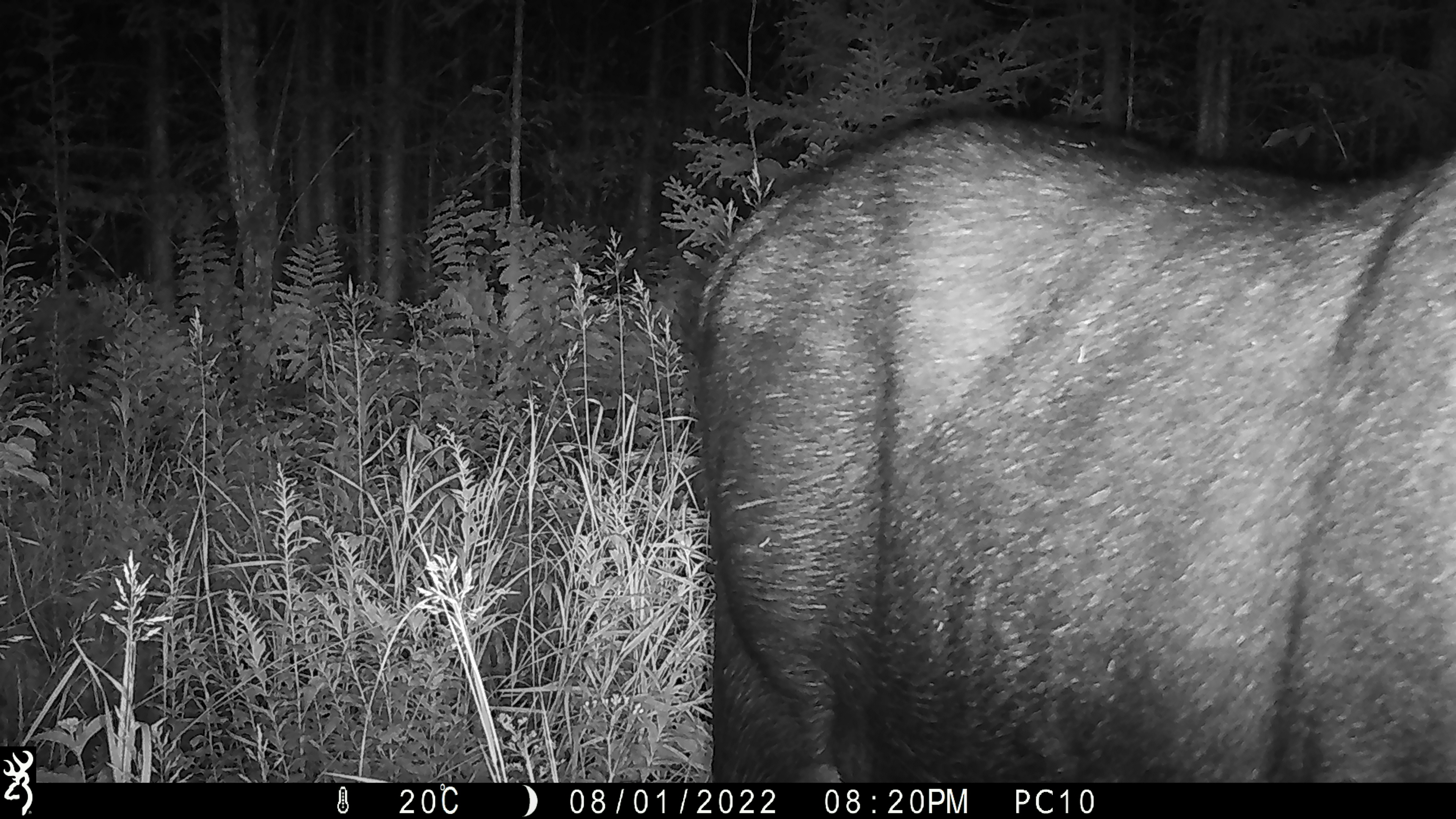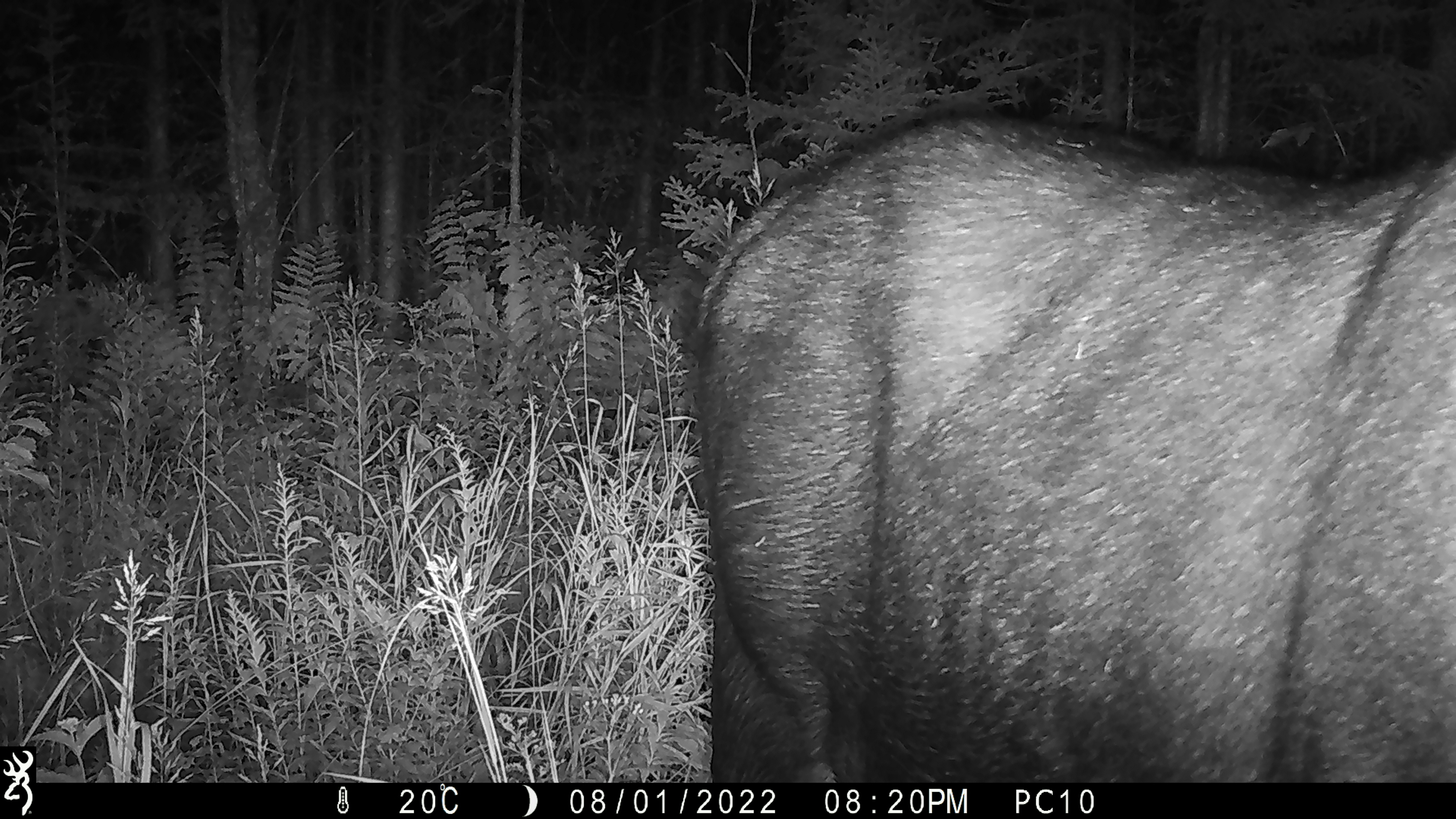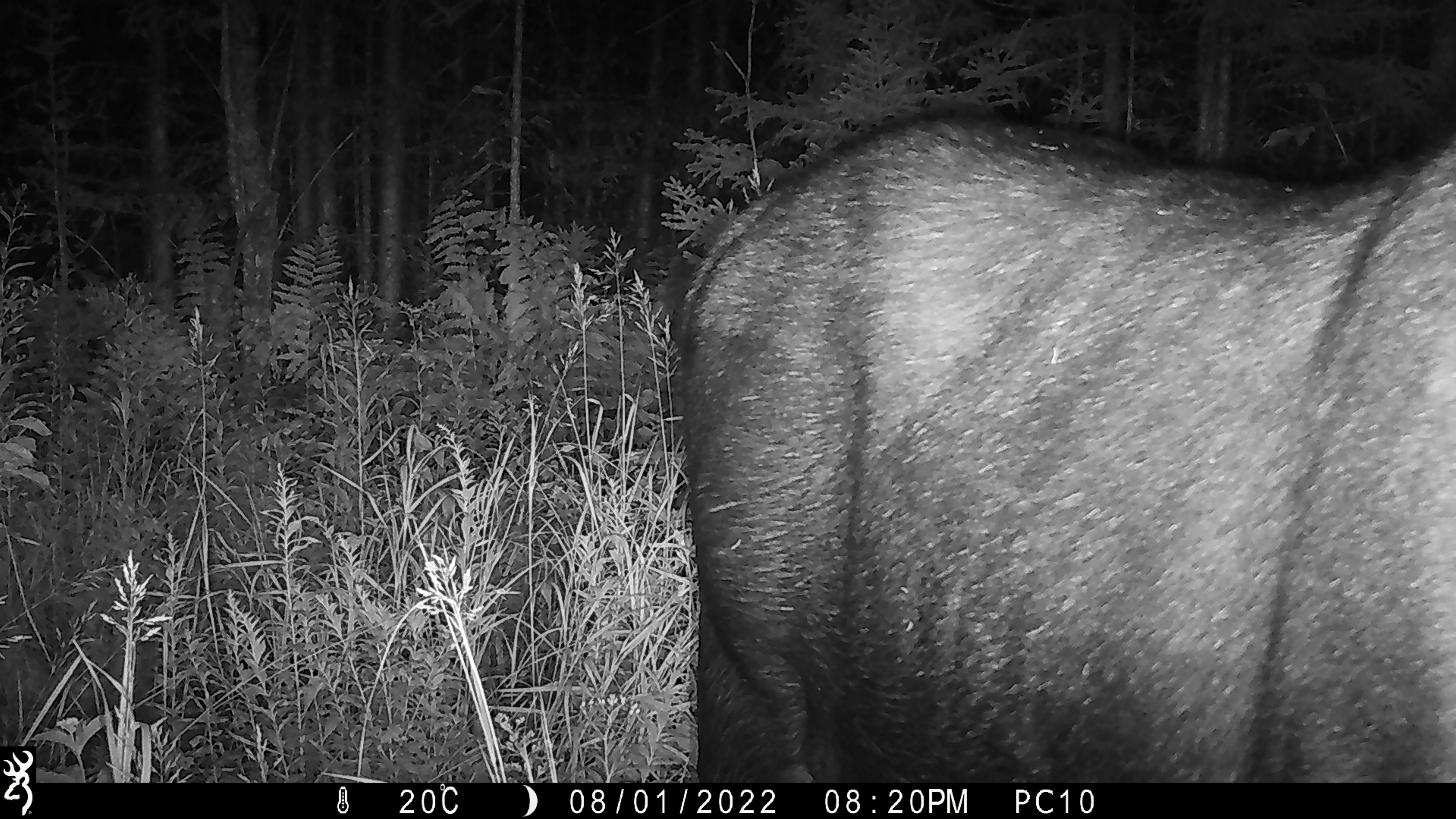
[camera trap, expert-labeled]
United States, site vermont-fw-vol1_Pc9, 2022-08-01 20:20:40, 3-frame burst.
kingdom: Animalia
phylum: Chordata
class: Mammalia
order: Artiodactyla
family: Cervidae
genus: Alces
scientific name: Alces alces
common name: moose